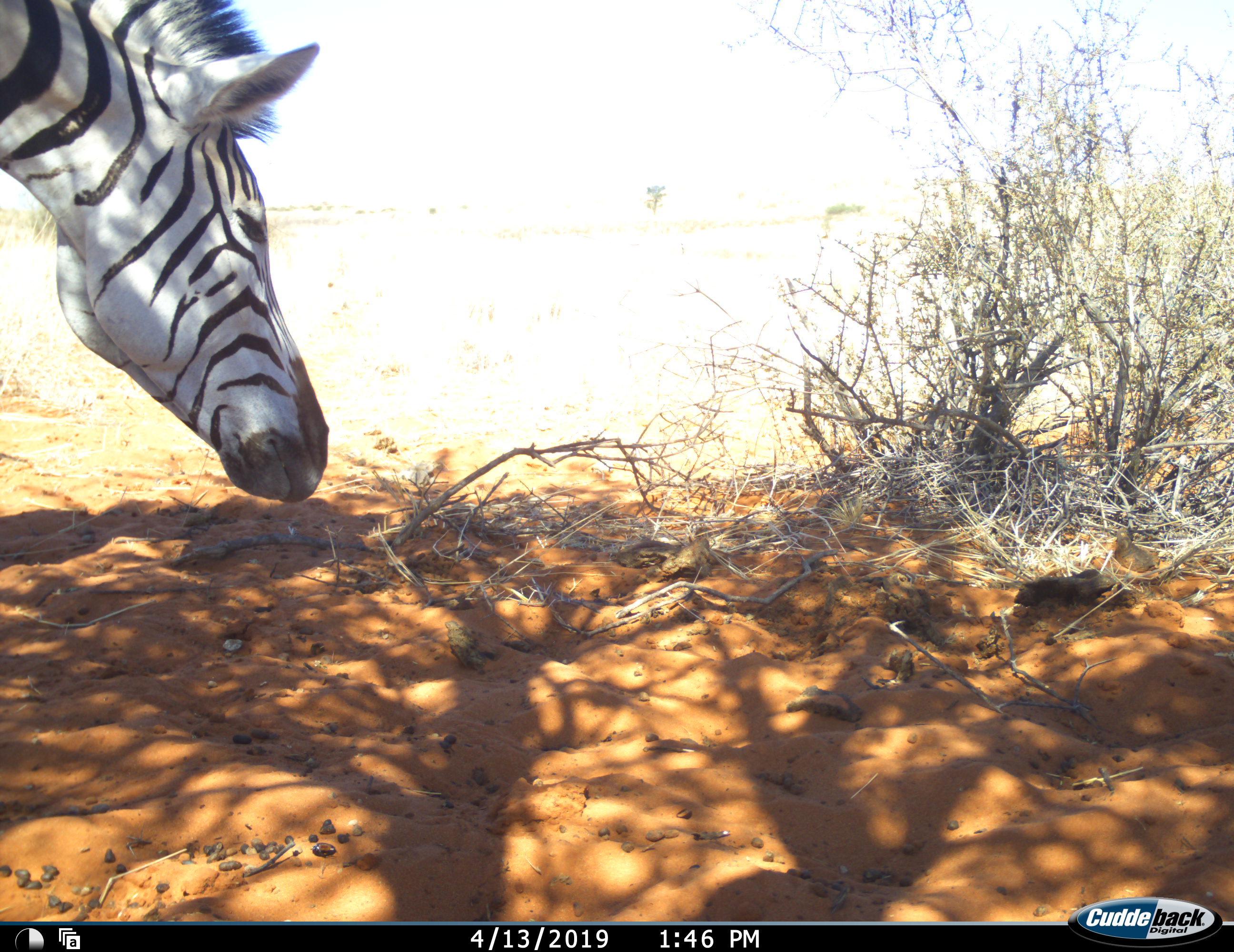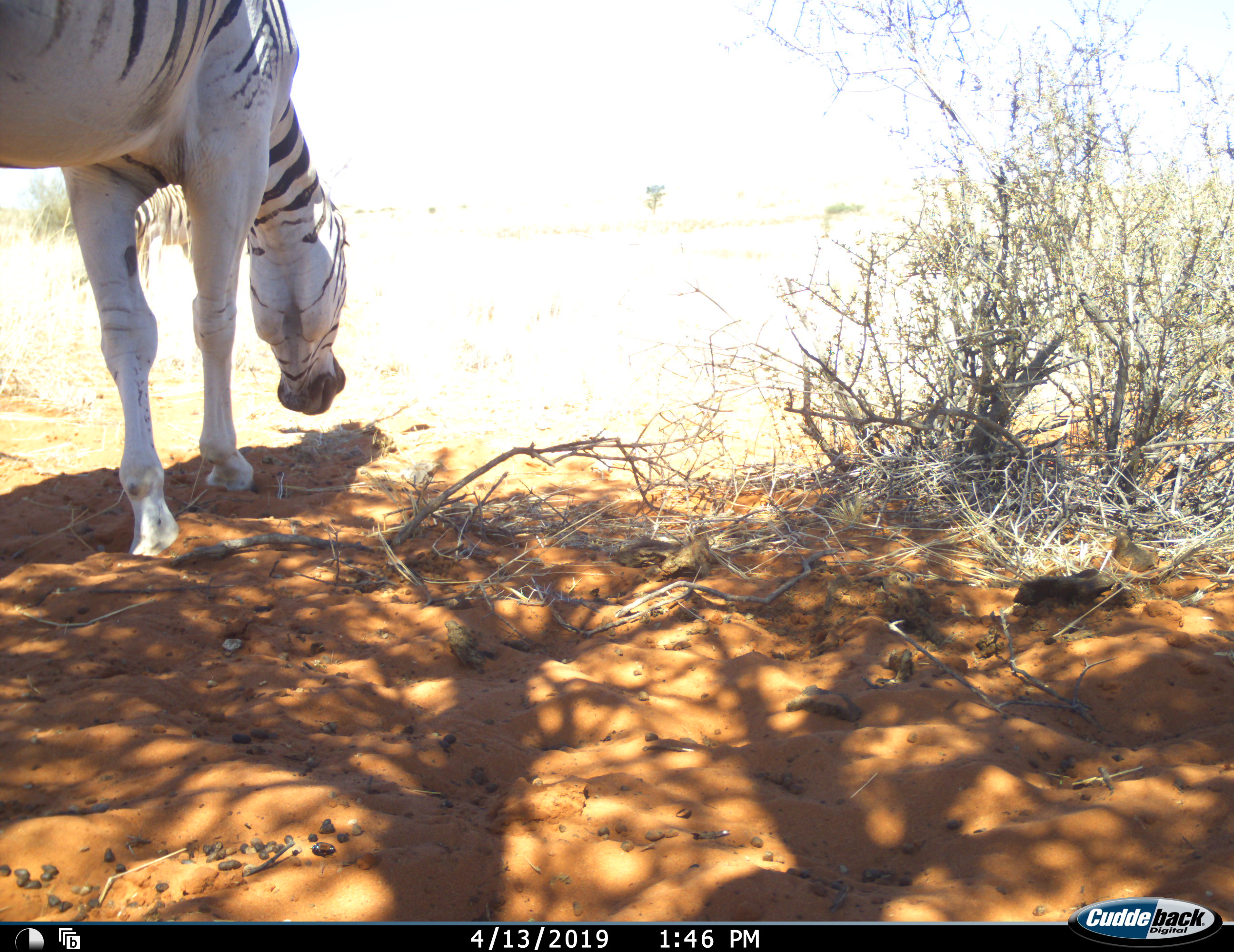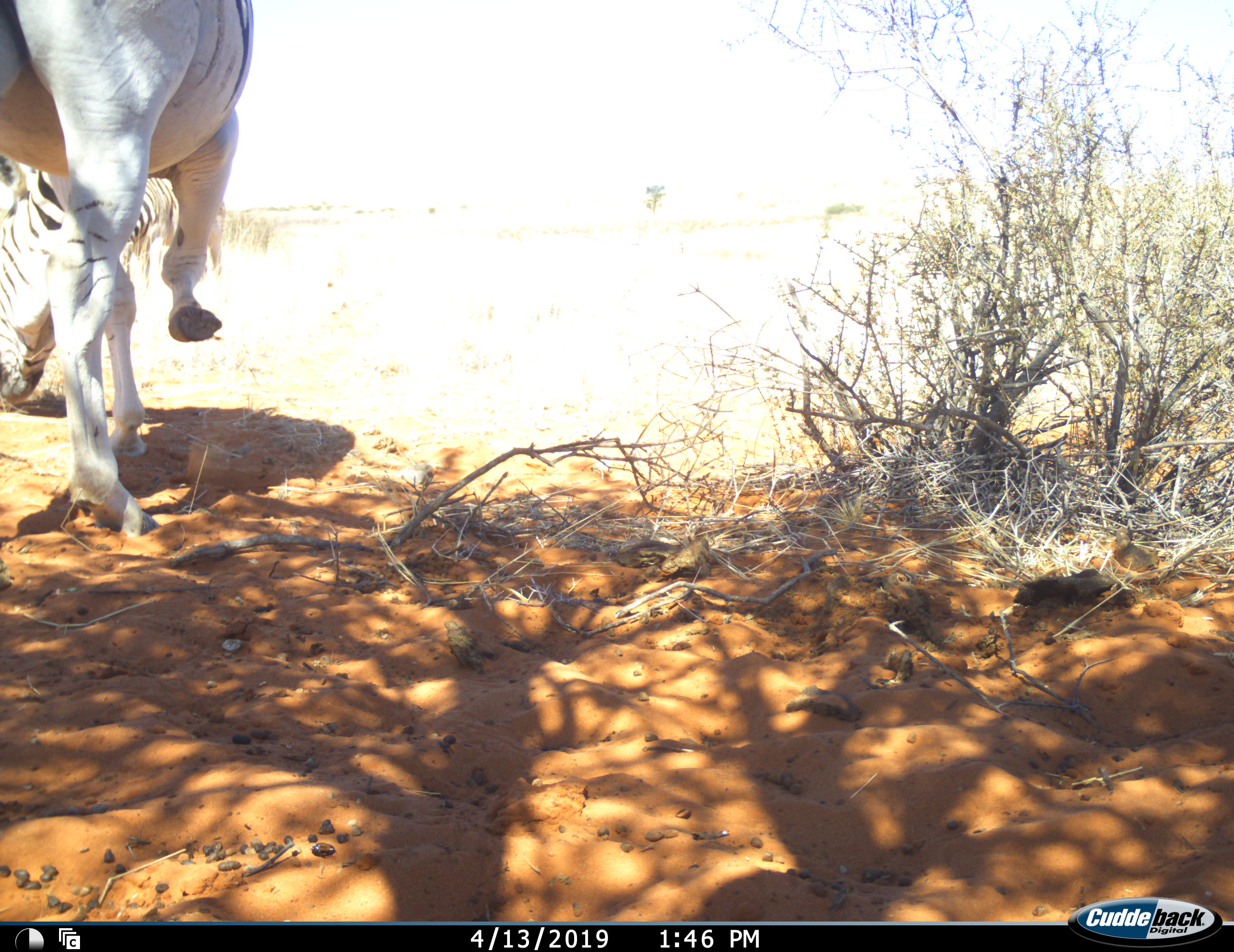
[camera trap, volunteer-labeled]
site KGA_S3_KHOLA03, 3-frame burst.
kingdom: Animalia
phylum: Chordata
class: Mammalia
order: Perissodactyla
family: Equidae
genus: Equus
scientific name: Equus quagga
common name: plains zebra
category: zebraplains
Zebraplains (plains zebra) (Equus quagga), count 1. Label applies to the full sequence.